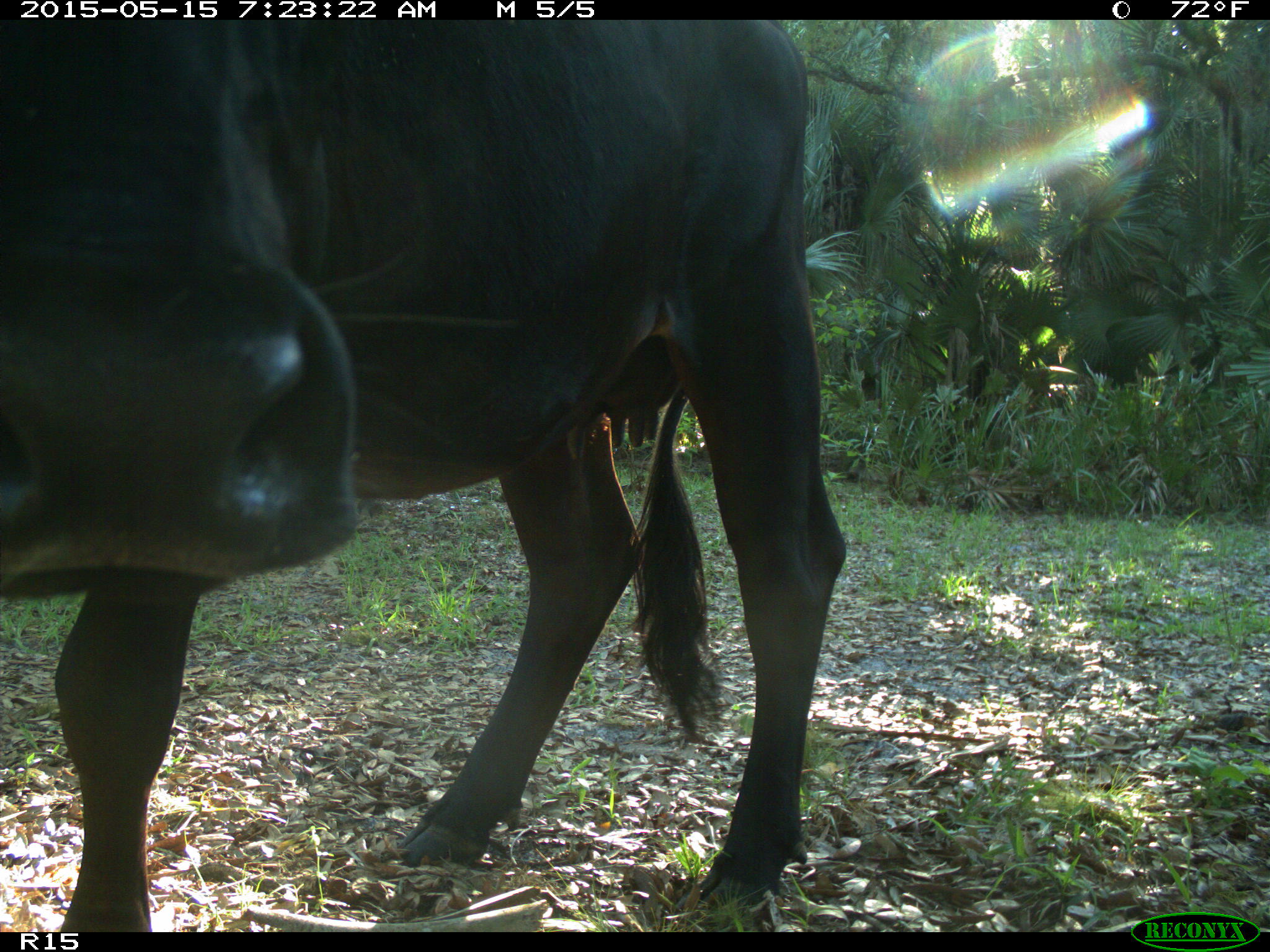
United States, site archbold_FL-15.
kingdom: Animalia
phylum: Chordata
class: Mammalia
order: Artiodactyla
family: Bovidae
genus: Bos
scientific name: Bos taurus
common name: domestic cow